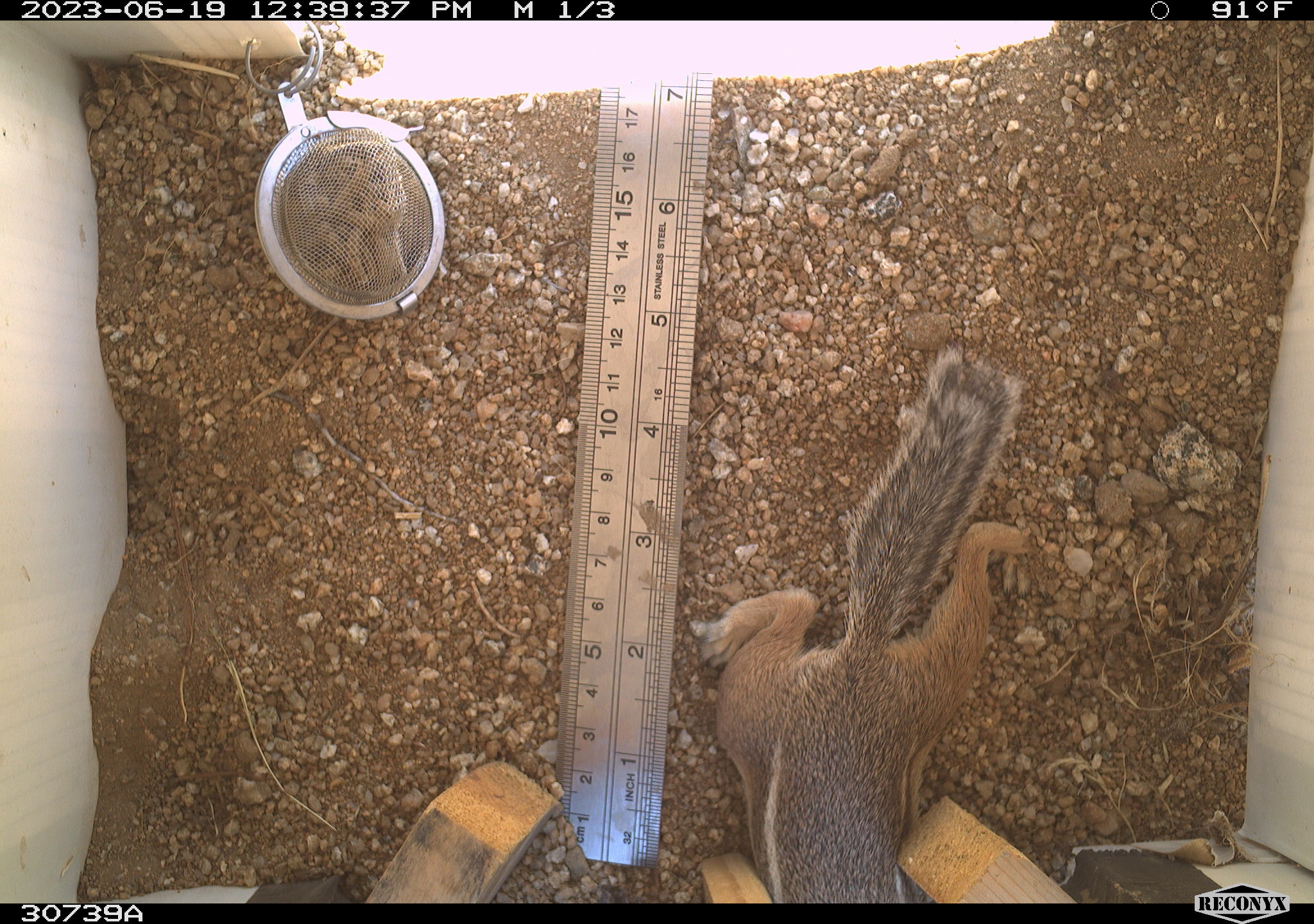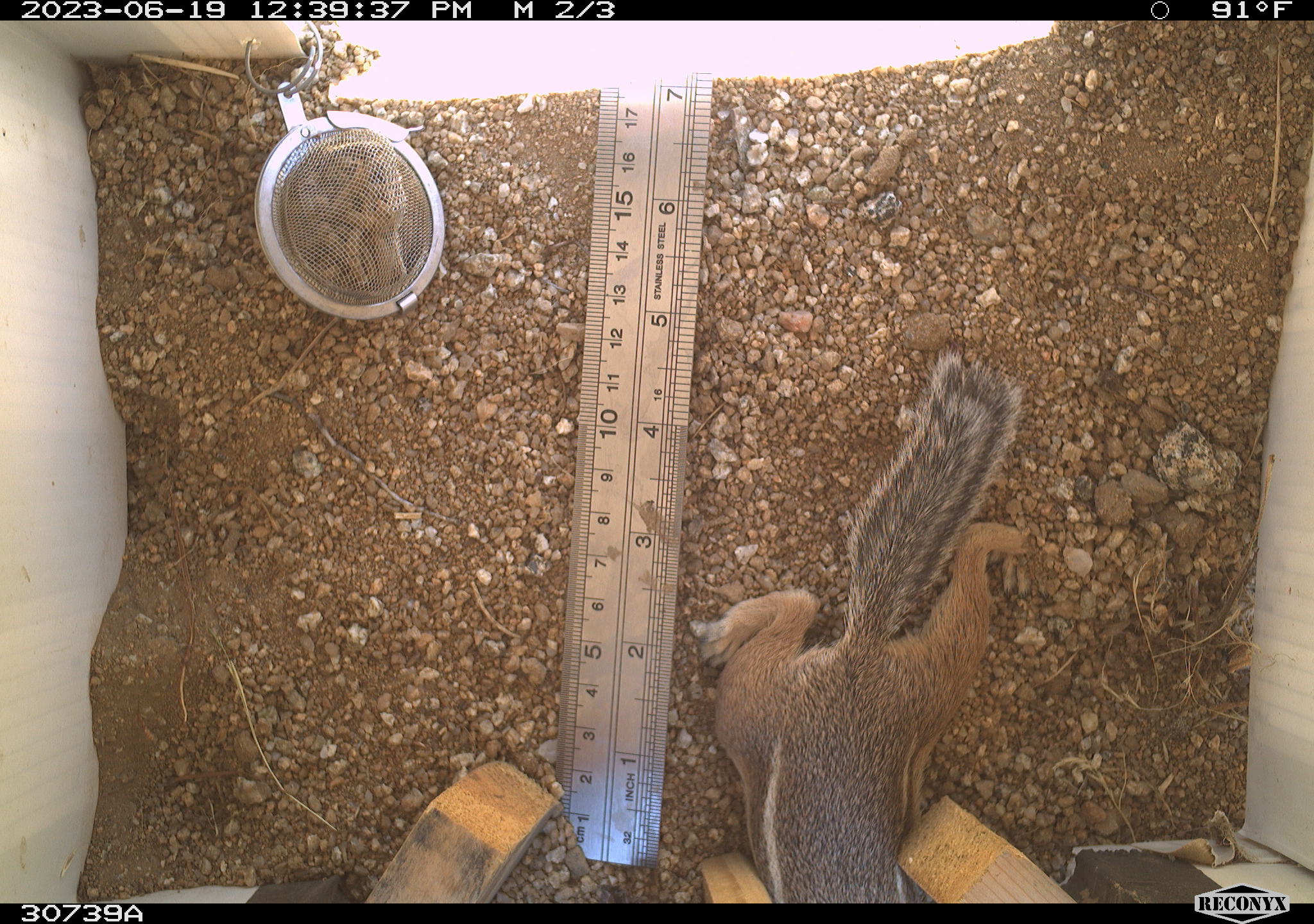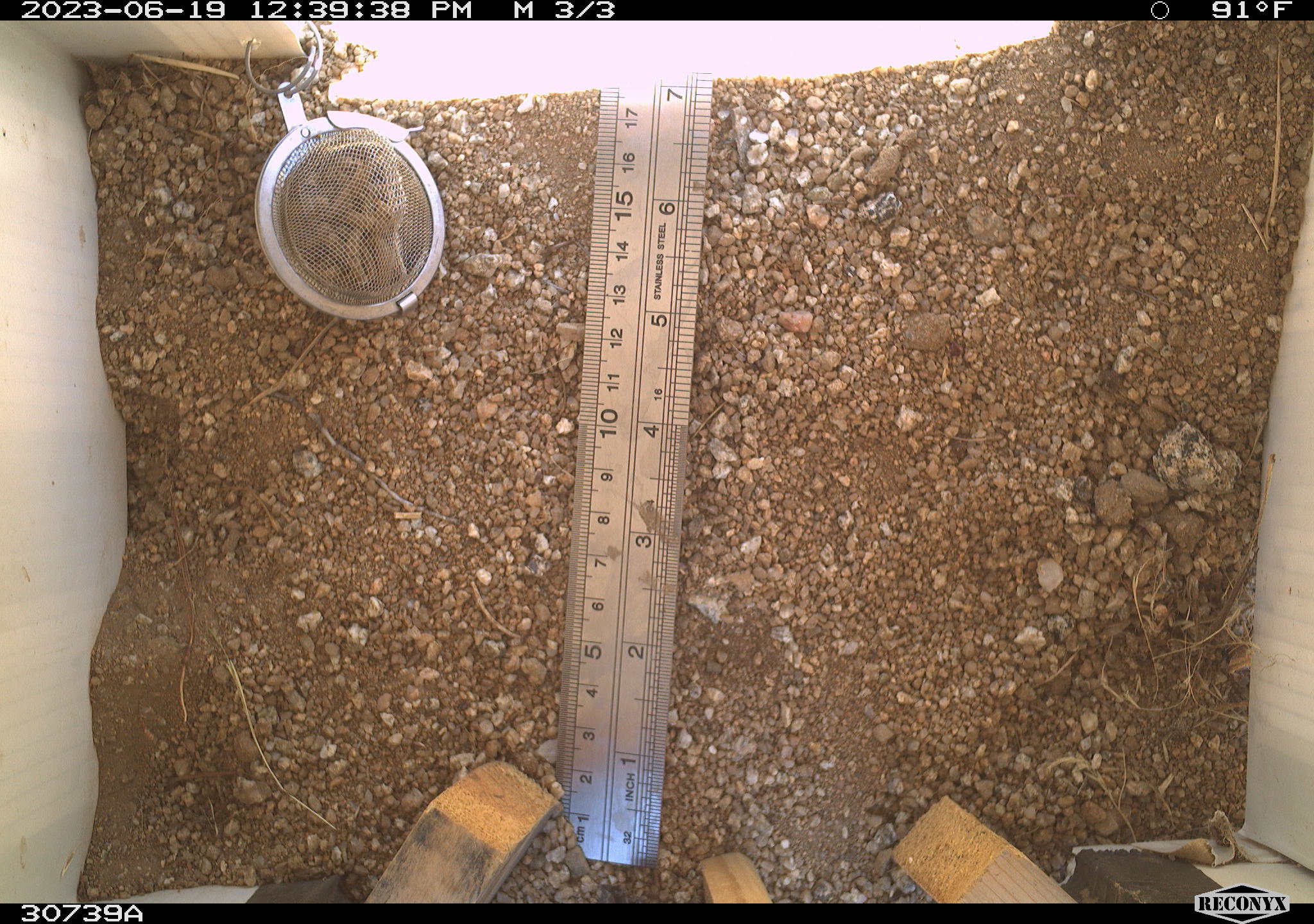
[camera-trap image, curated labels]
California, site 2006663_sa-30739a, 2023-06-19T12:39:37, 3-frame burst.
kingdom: Animalia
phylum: Chordata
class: Mammalia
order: Rodentia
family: Sciuridae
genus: Ammospermophilus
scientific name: Ammospermophilus leucurus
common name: white-tailed antelope squirrel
White-tailed antelope squirrel (Ammospermophilus leucurus).